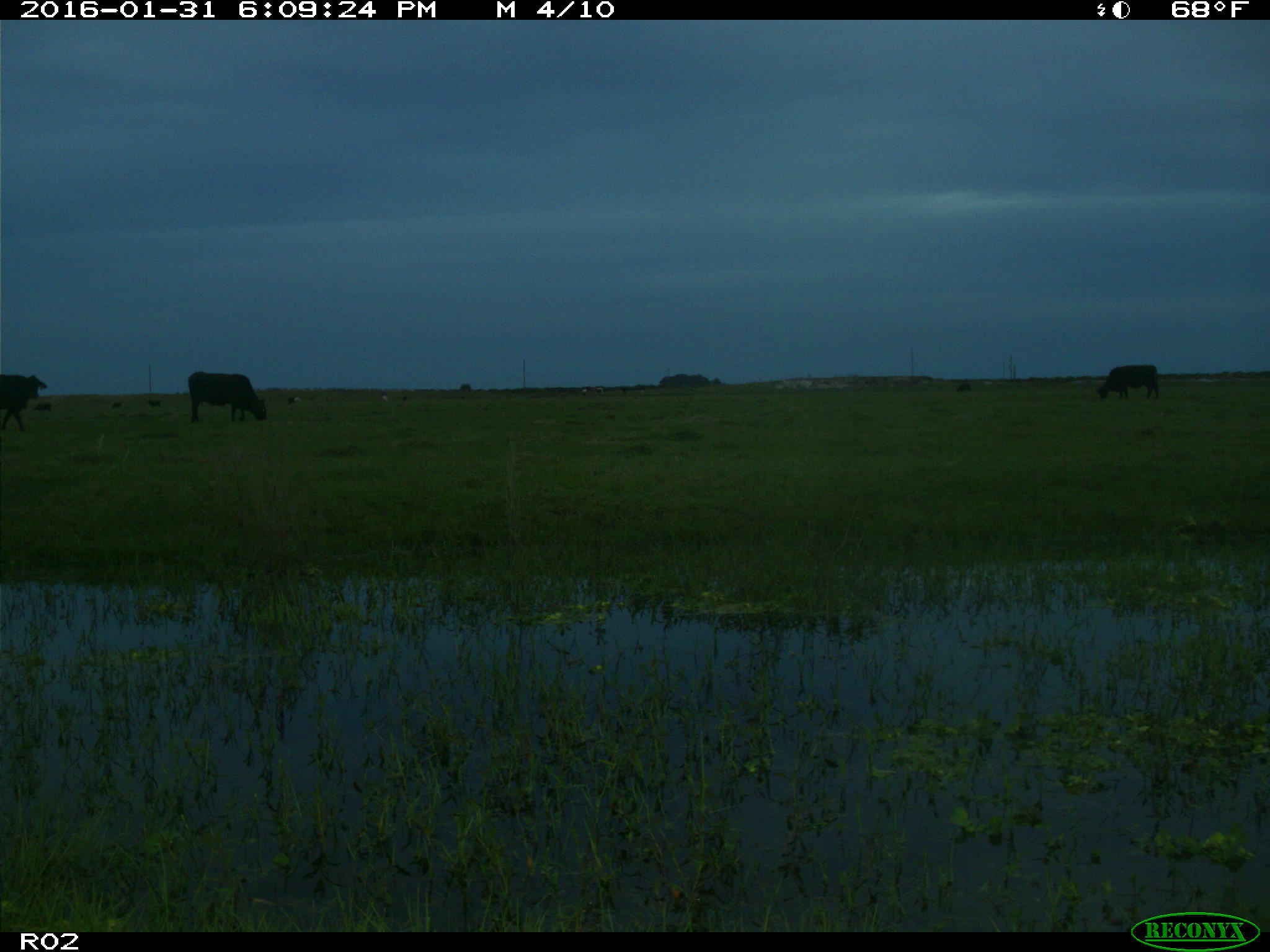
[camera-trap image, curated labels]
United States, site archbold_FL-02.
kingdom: Animalia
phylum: Chordata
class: Mammalia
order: Artiodactyla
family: Bovidae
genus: Bos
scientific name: Bos taurus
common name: domestic cow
Bos taurus (domestic cow).